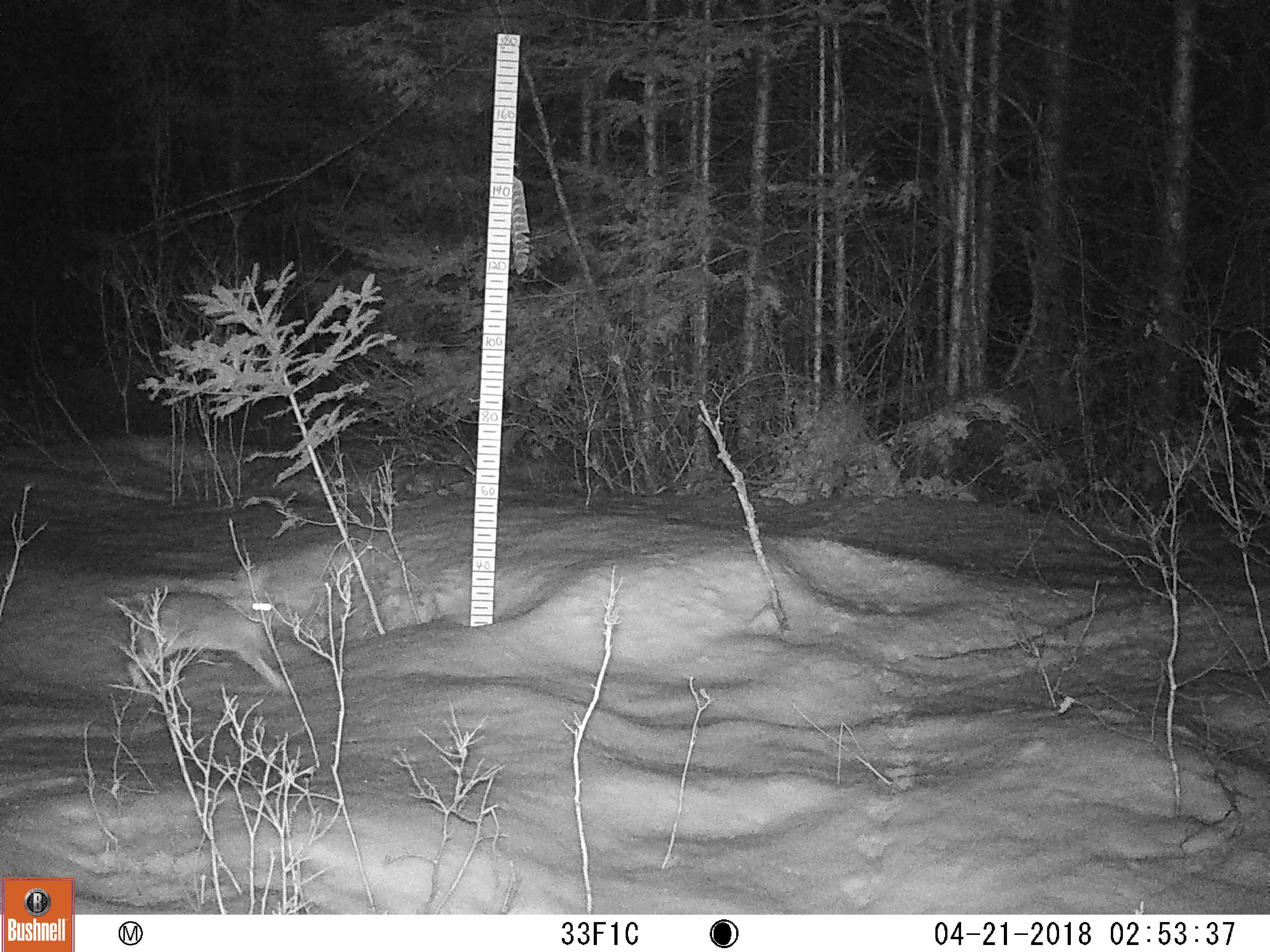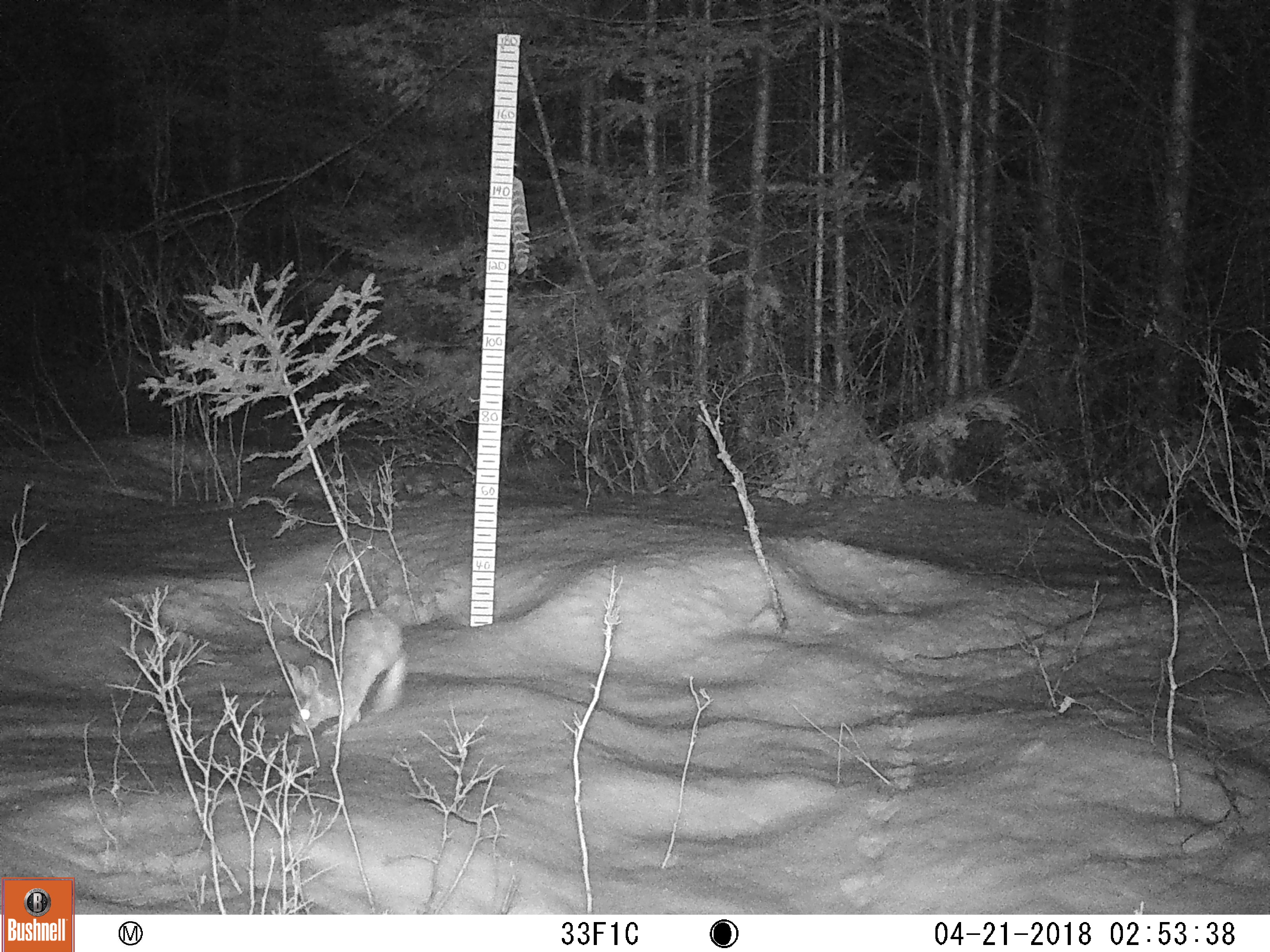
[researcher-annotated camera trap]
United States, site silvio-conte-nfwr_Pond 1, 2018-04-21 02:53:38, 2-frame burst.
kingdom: Animalia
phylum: Chordata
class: Mammalia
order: Lagomorpha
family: Leporidae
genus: Lepus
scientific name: Lepus americanus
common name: snowshoe hare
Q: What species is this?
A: Snowshoe hare (Lepus americanus).